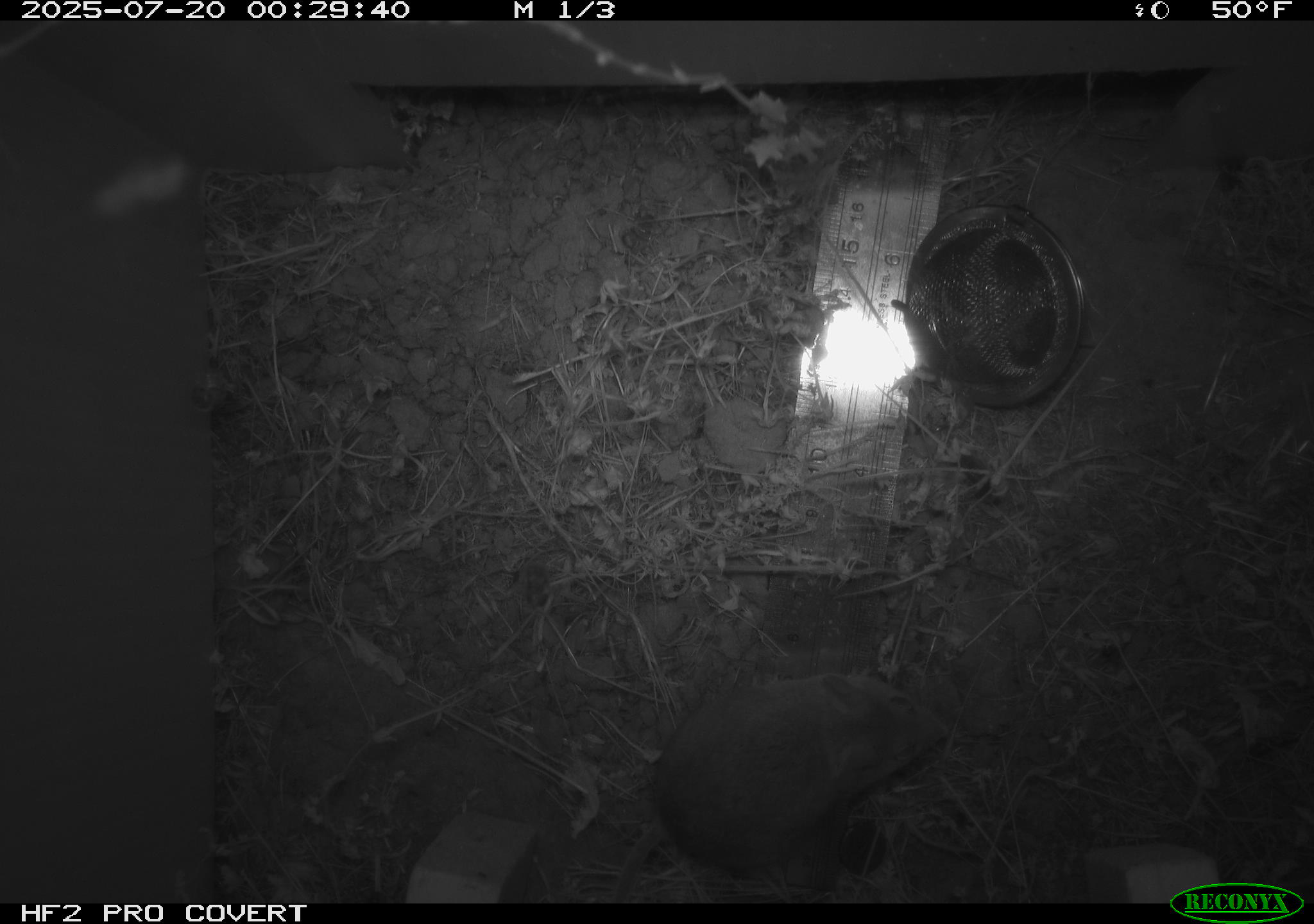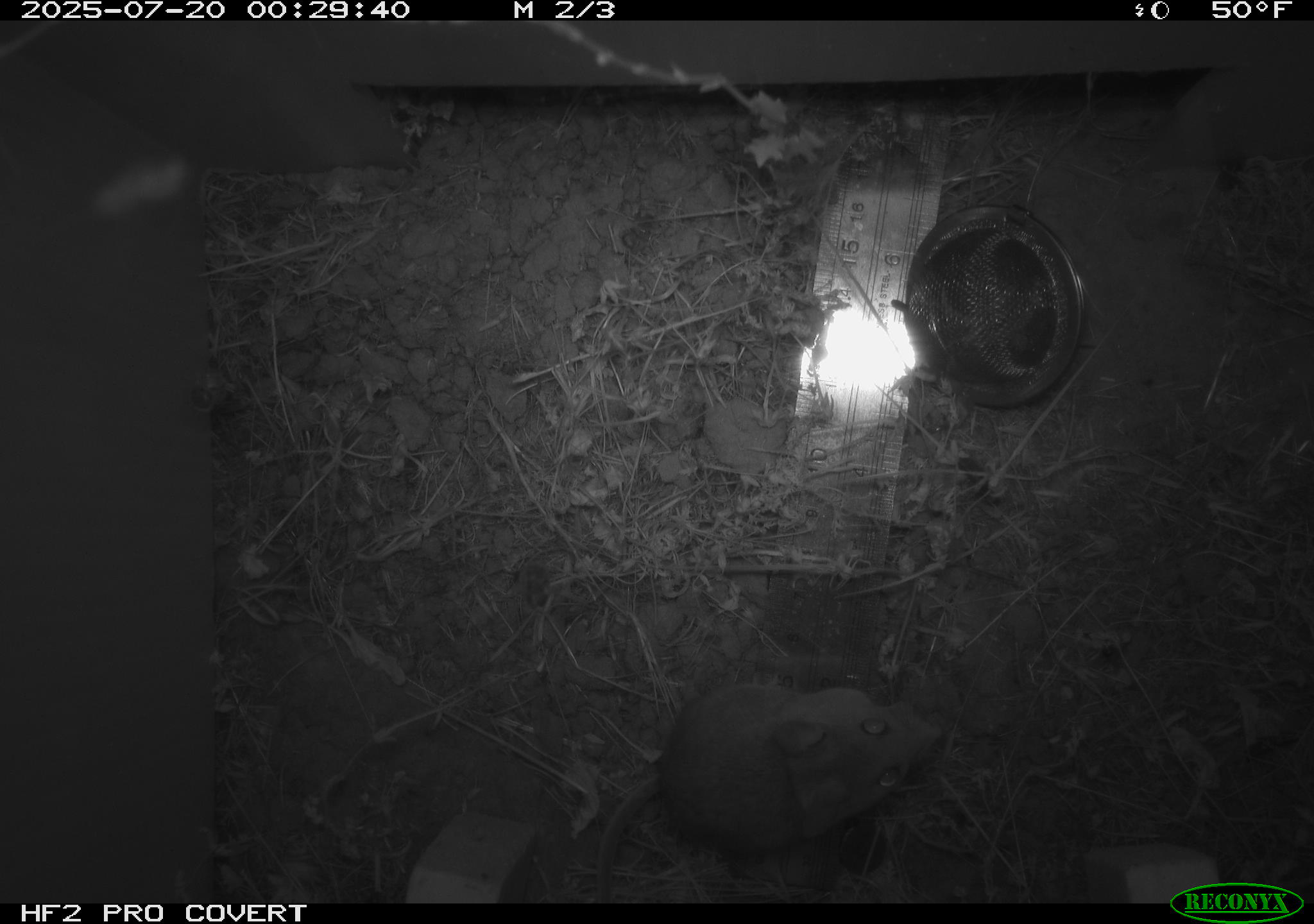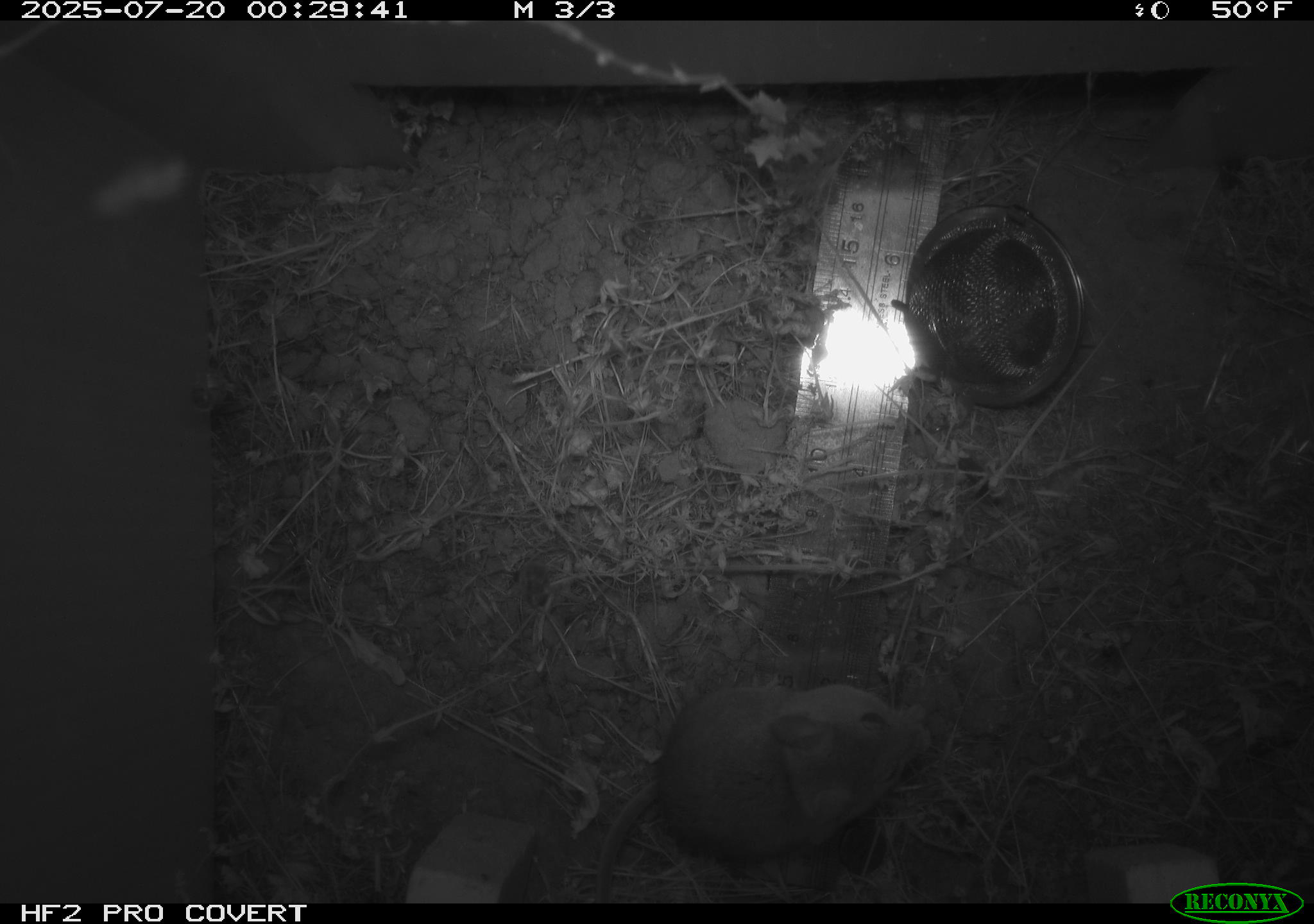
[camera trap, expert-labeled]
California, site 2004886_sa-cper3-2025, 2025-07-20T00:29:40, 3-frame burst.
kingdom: Animalia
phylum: Chordata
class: Mammalia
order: Rodentia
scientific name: Rodentia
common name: rodent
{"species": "rodent (Rodentia)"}